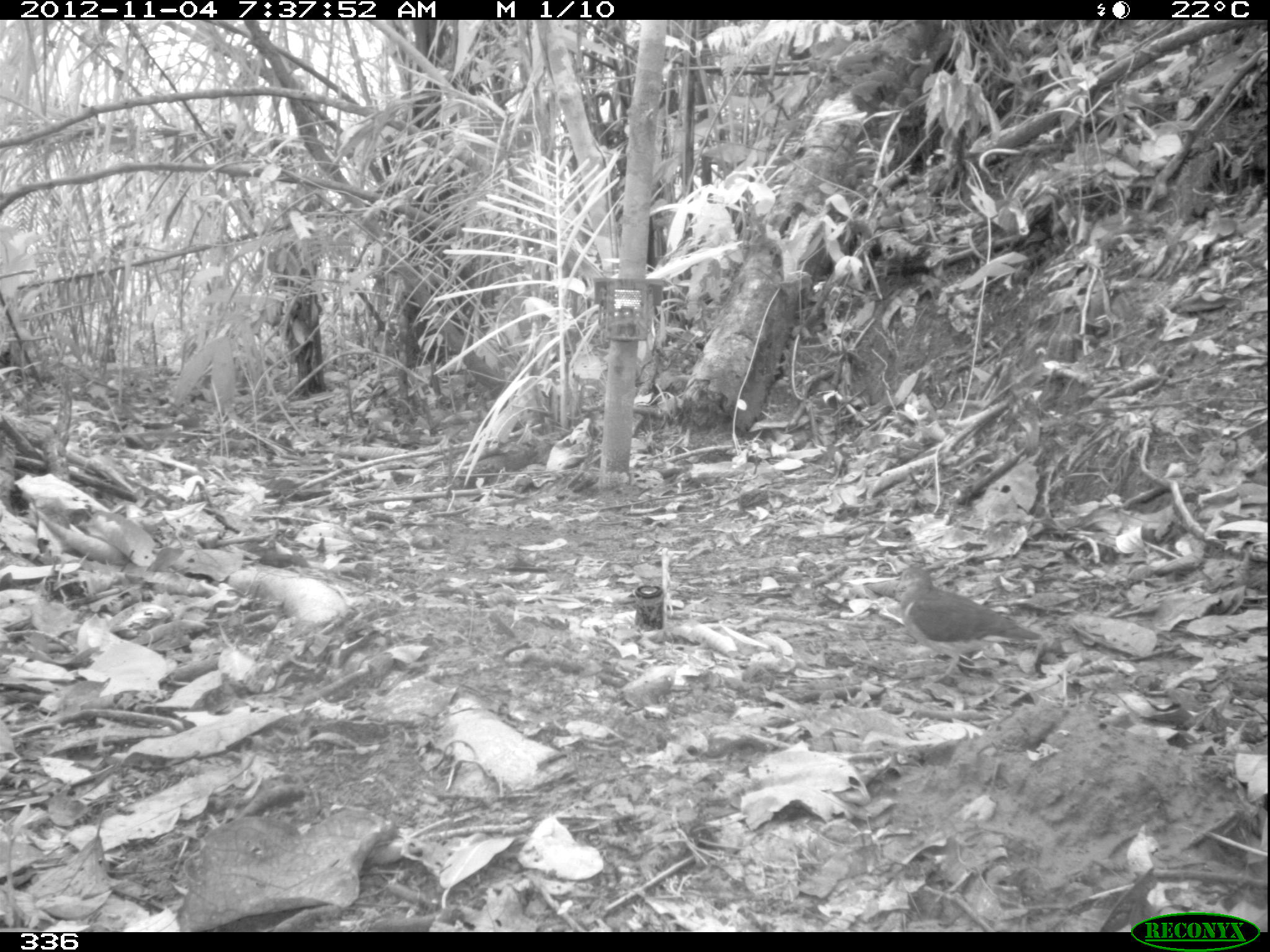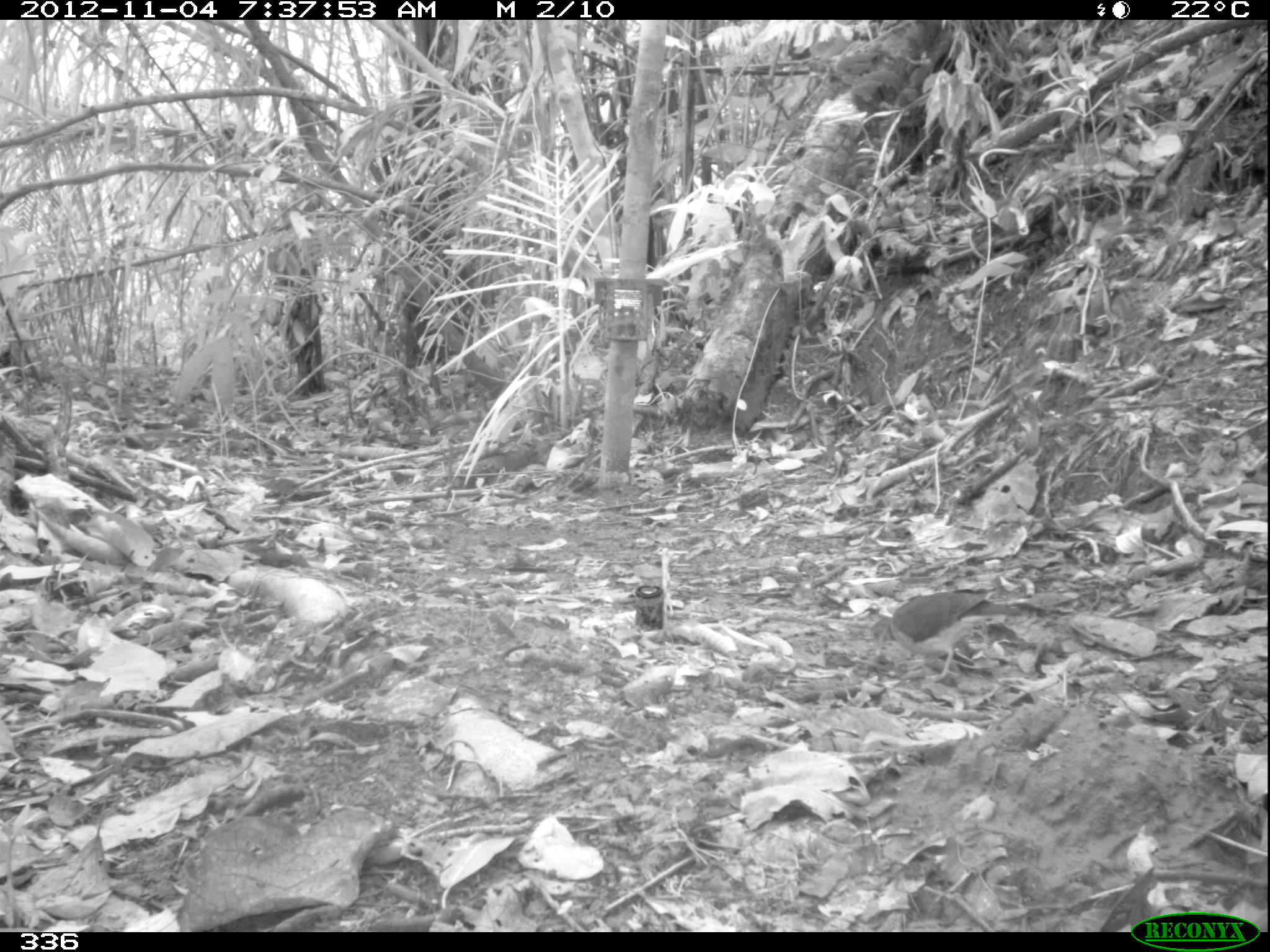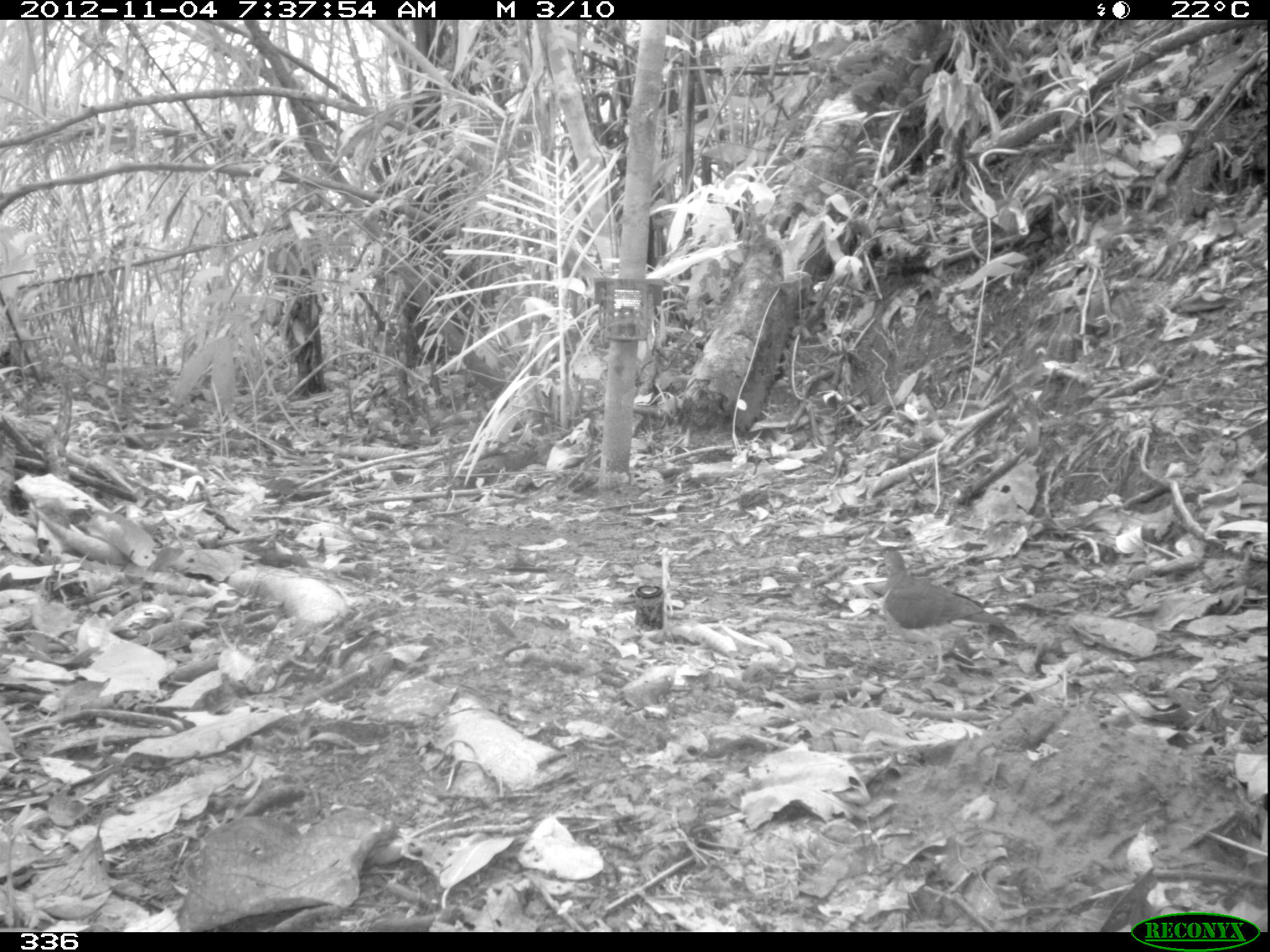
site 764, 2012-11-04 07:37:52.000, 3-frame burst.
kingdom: Animalia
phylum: Chordata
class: Aves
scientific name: Aves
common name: bird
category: unknown bird